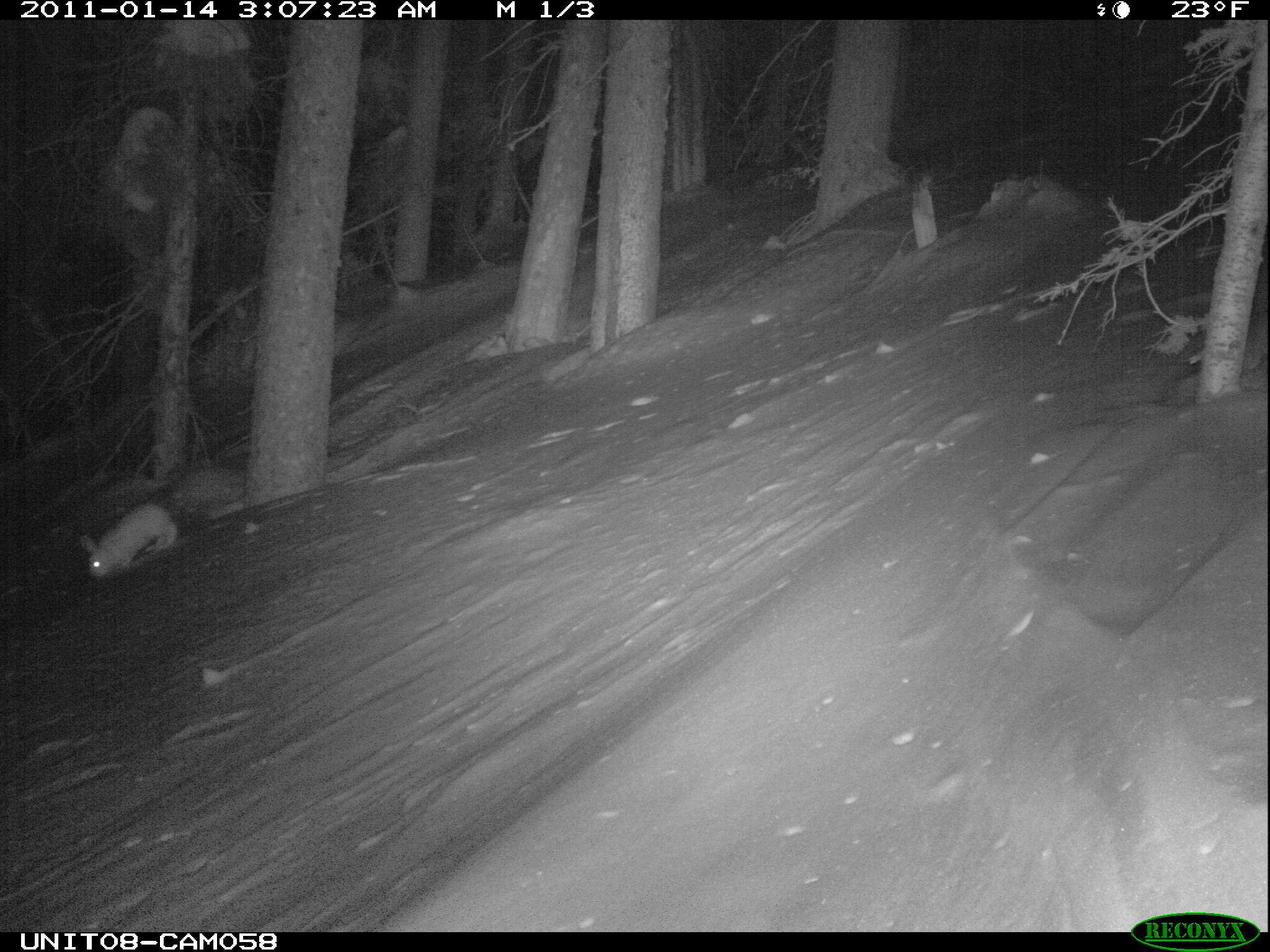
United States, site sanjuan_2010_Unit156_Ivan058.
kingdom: Animalia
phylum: Chordata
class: Mammalia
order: Lagomorpha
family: Leporidae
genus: Lepus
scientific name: Lepus americanus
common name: snowshoe hare